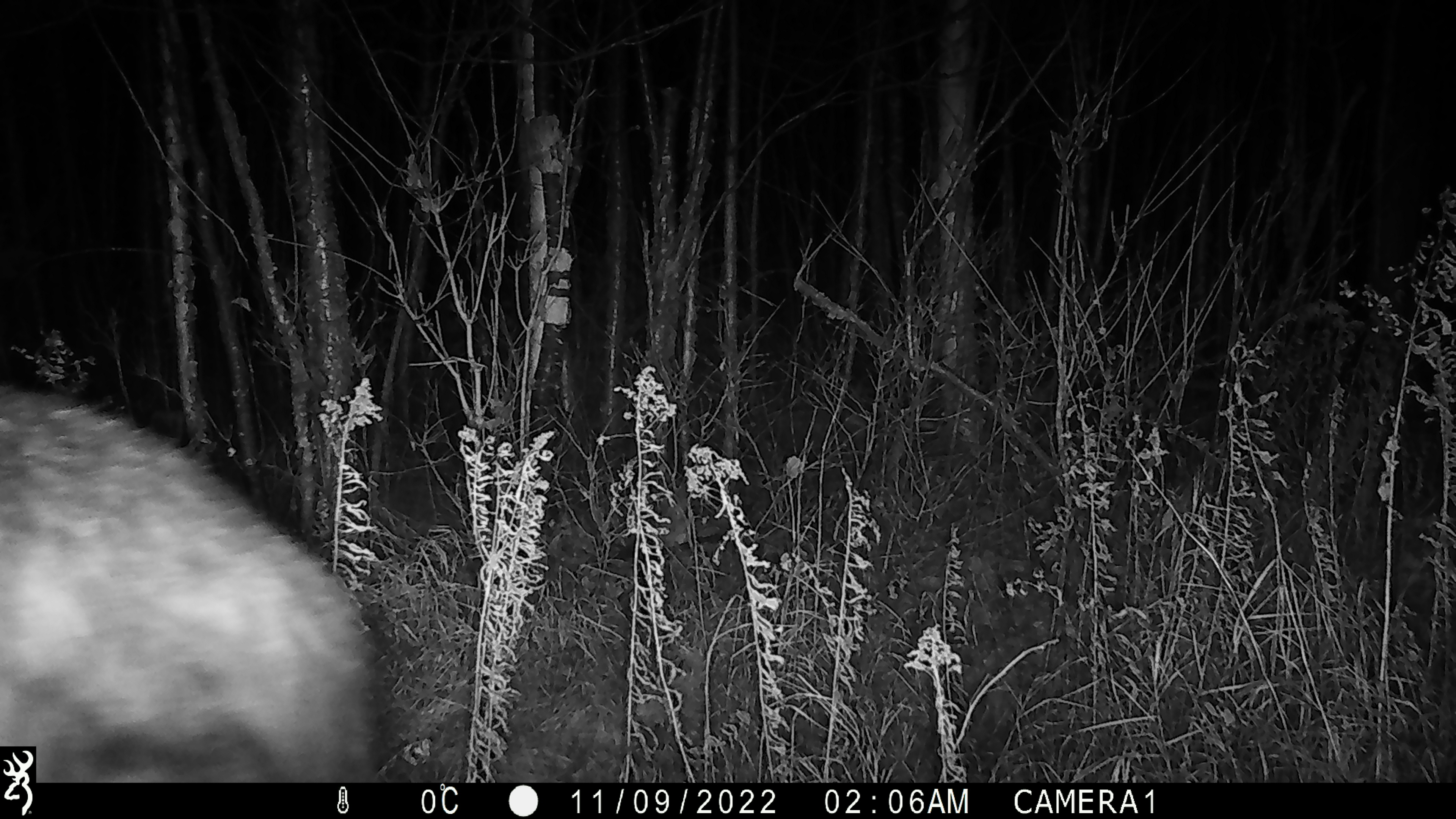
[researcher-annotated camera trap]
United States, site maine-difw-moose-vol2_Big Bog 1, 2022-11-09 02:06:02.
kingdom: Animalia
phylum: Chordata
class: Mammalia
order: Artiodactyla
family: Cervidae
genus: Alces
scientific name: Alces alces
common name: moose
Moose (Alces alces).